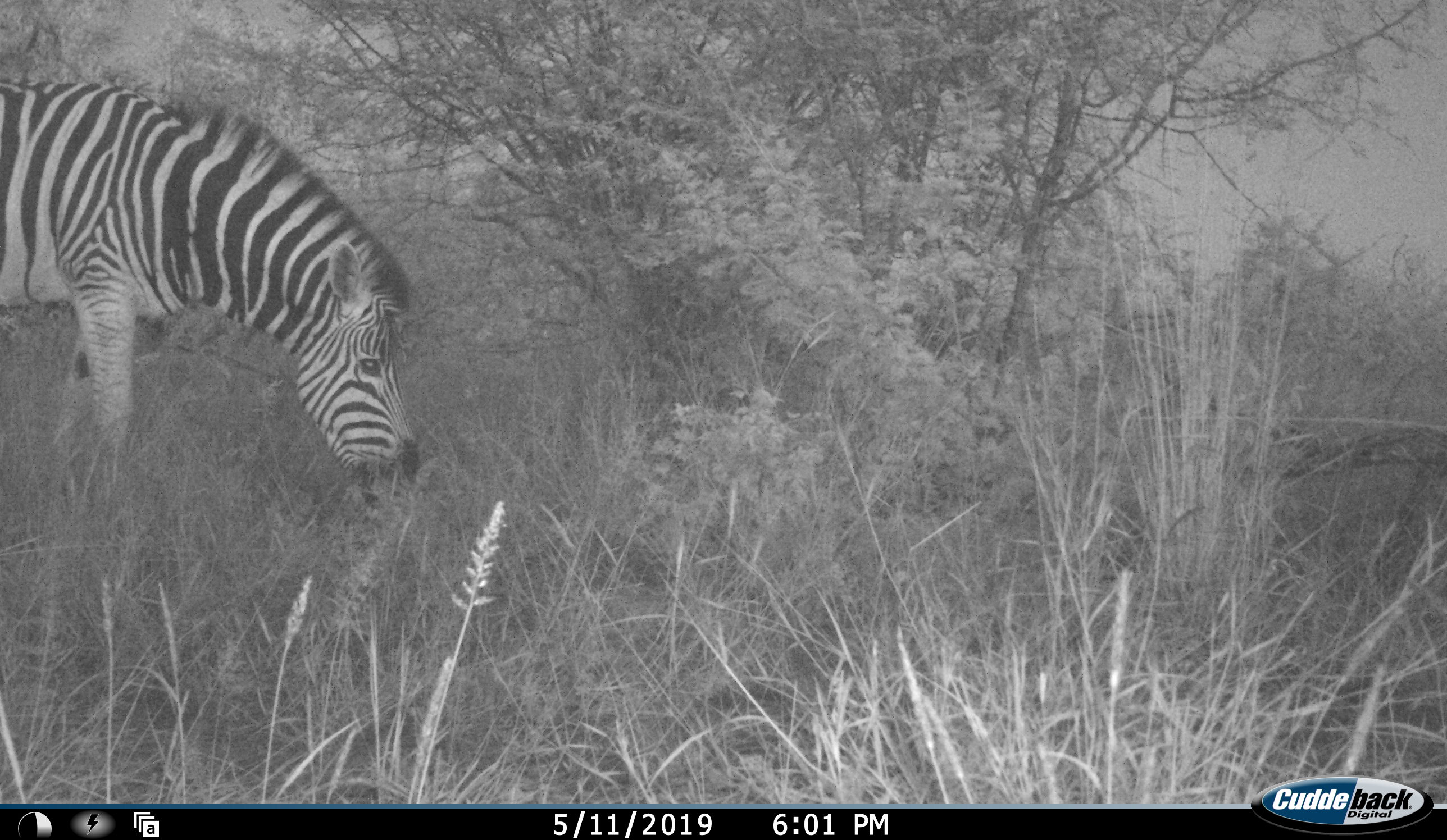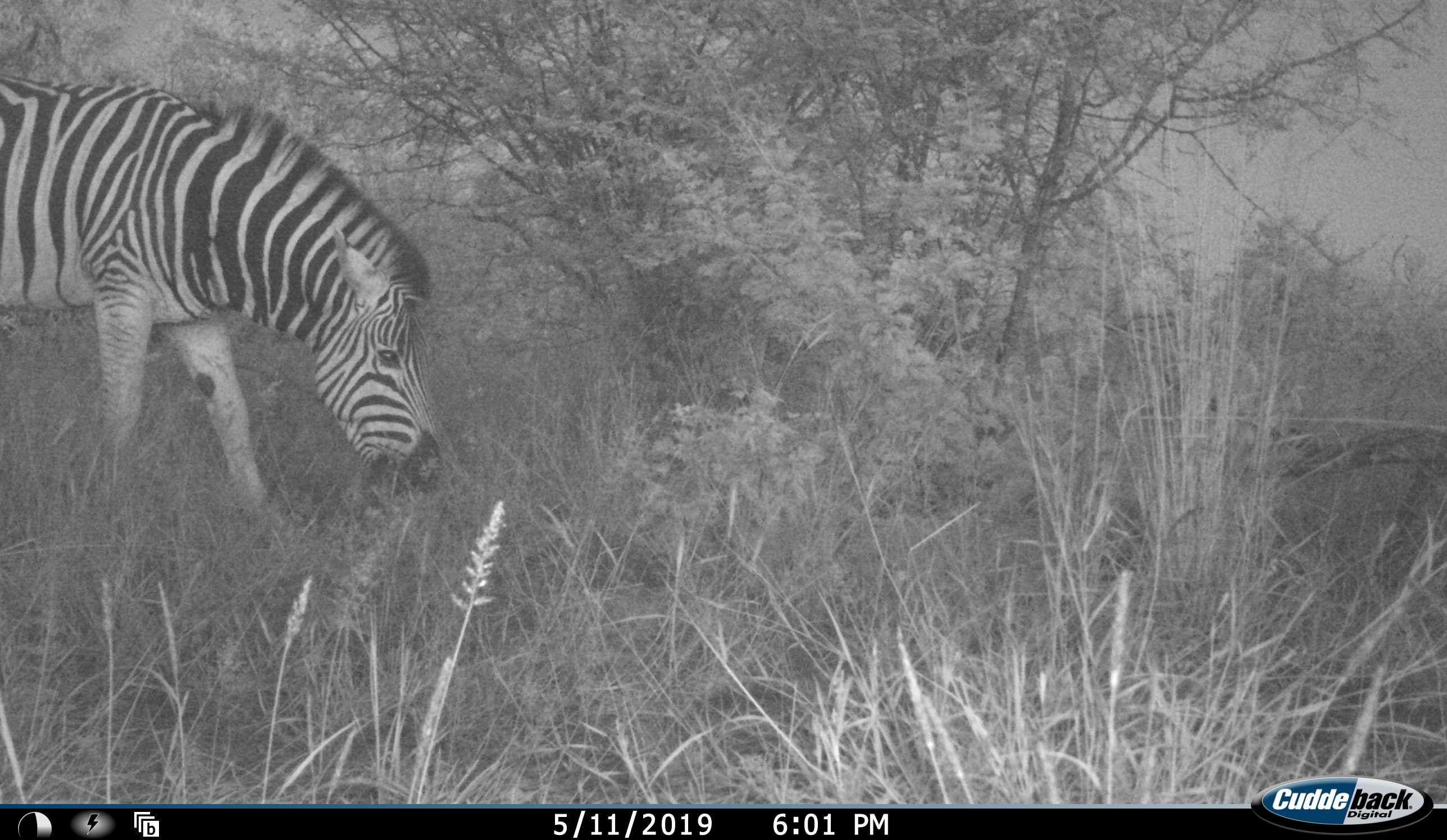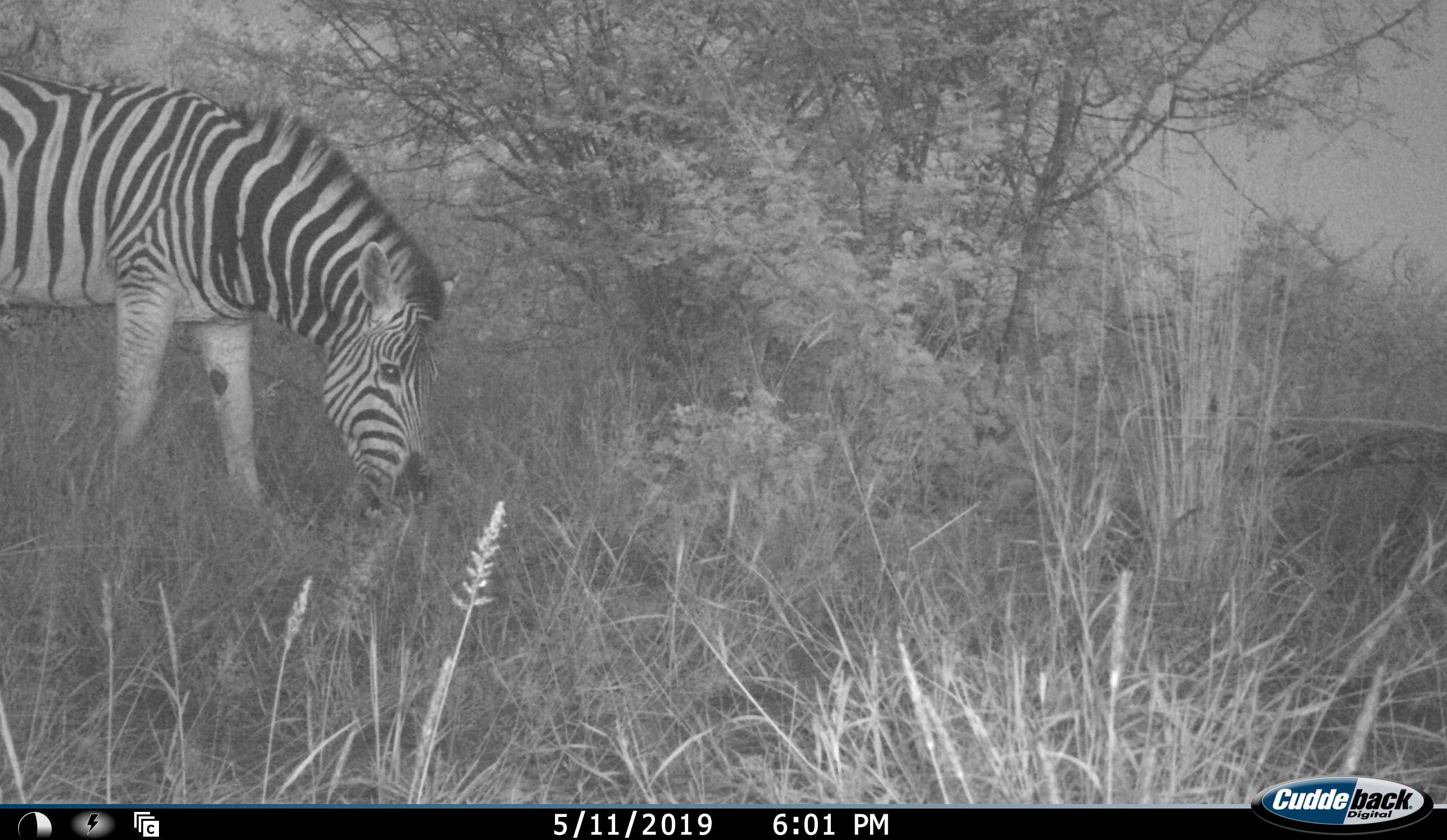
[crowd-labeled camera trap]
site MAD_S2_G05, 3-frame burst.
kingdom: Animalia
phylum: Chordata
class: Mammalia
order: Perissodactyla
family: Equidae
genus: Equus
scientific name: Equus quagga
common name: plains zebra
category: zebraplains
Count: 1.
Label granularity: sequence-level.